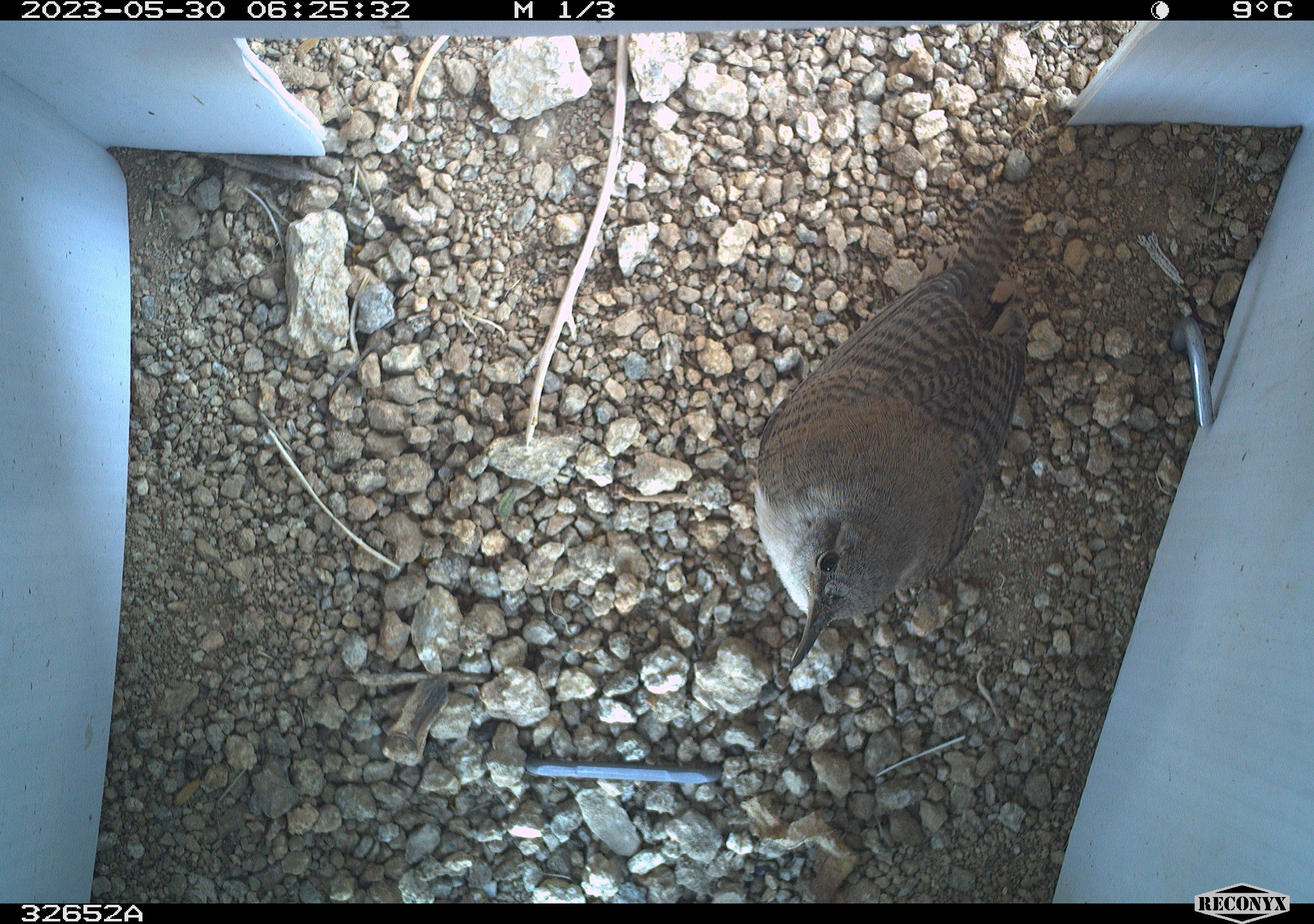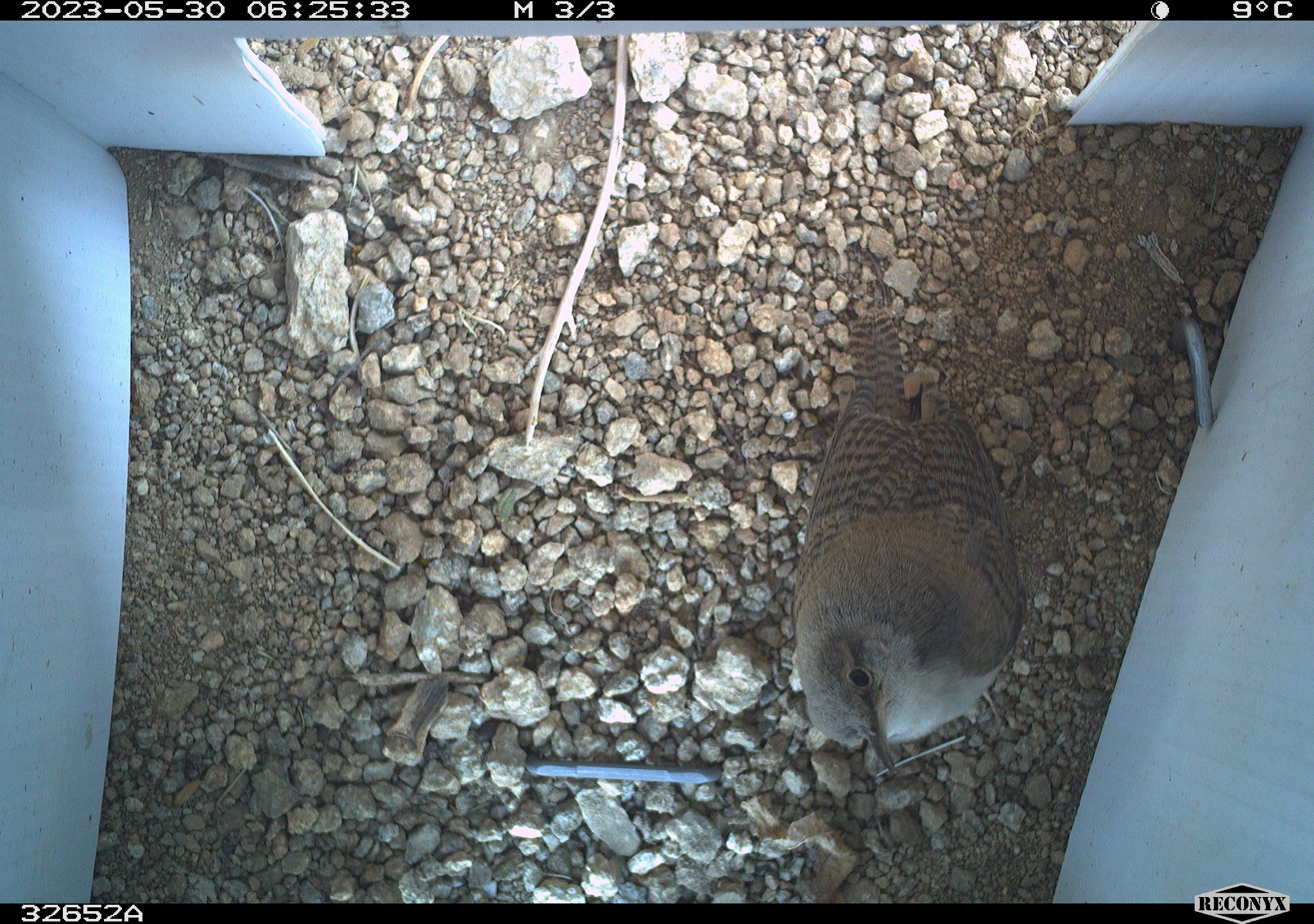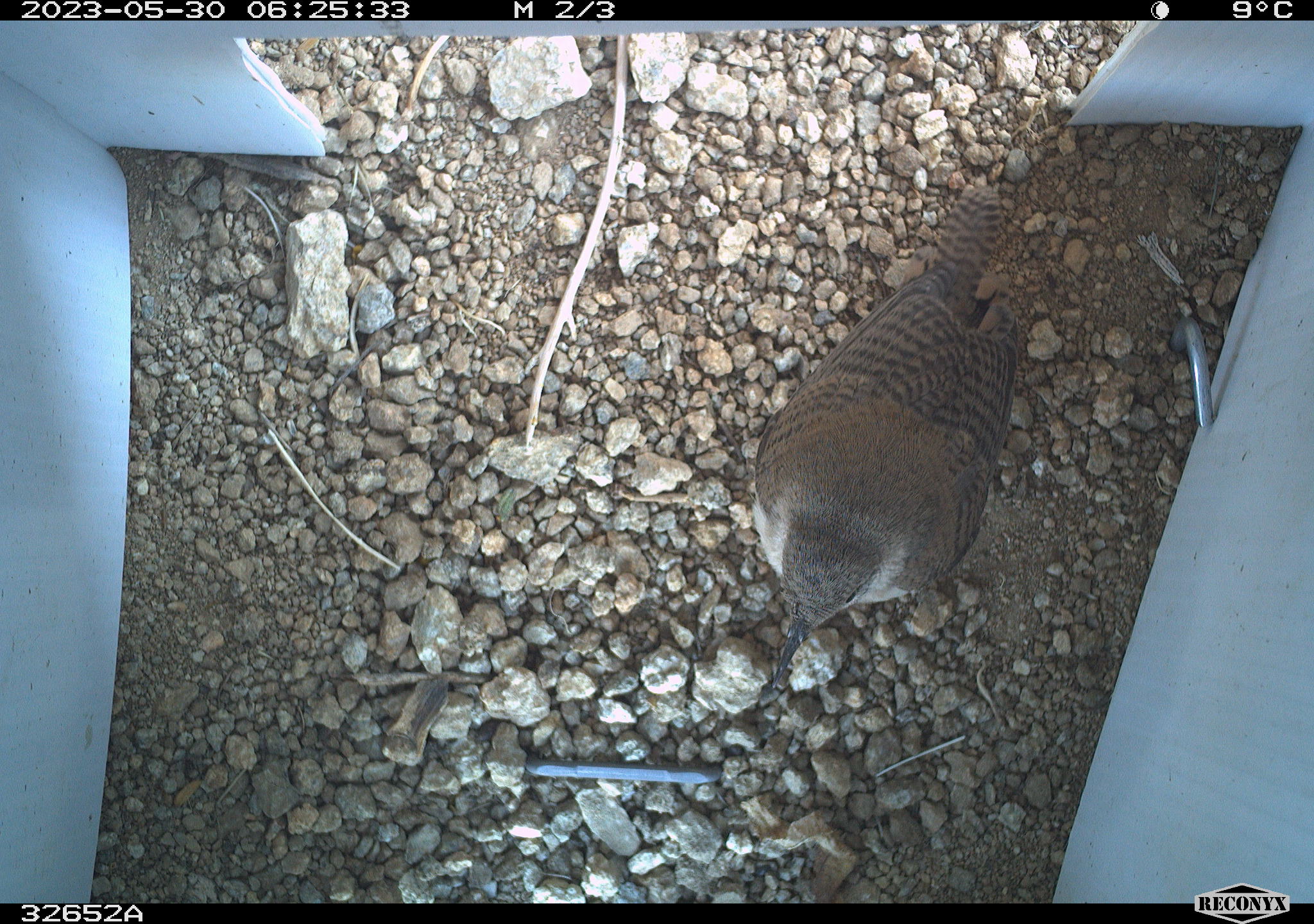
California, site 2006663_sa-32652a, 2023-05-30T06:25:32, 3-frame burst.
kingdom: Animalia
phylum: Chordata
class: Aves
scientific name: Aves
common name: bird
Bird (Aves).